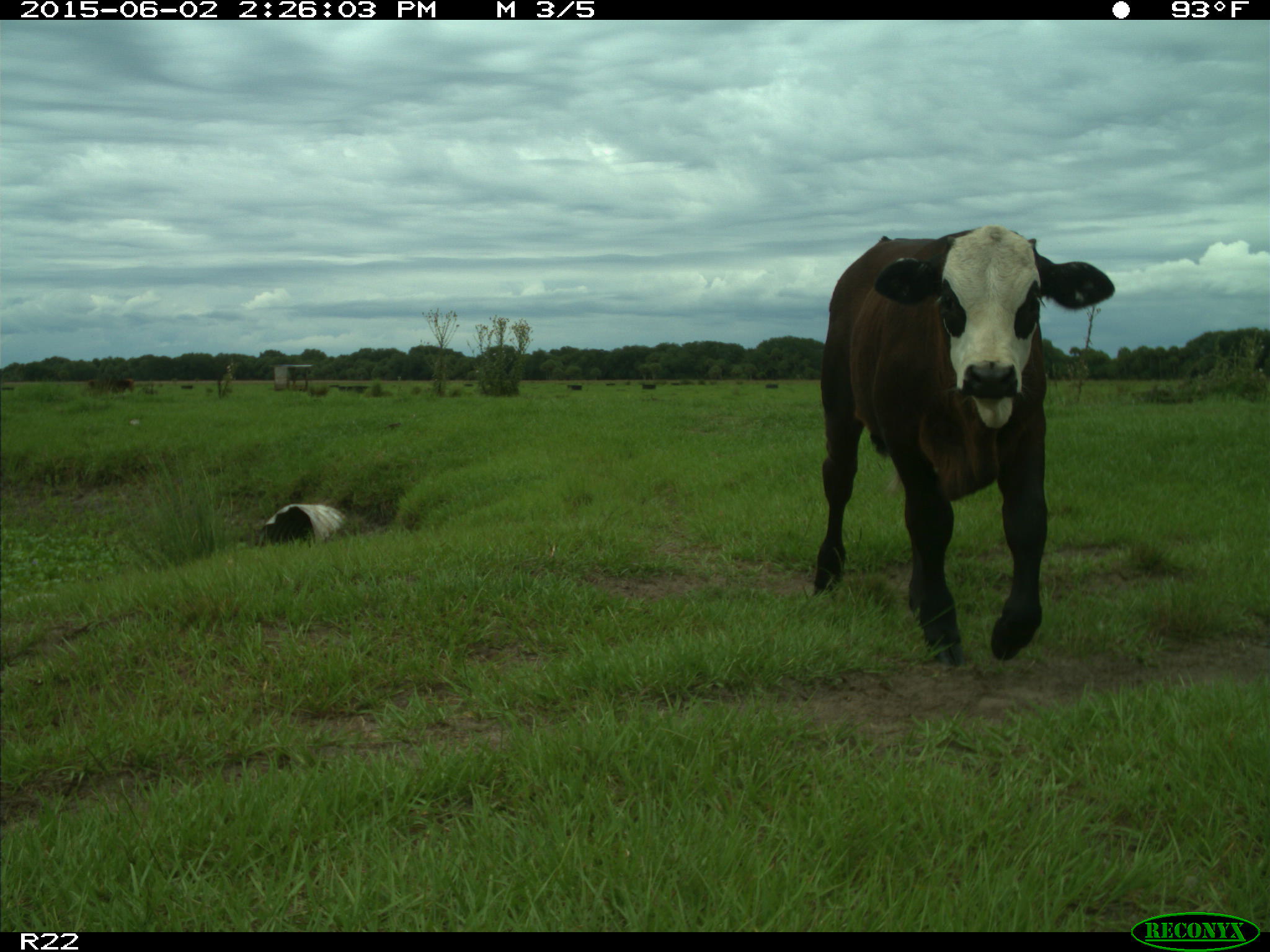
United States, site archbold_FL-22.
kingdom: Animalia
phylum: Chordata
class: Mammalia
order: Artiodactyla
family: Bovidae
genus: Bos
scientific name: Bos taurus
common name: domestic cow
Bos taurus (domestic cow).